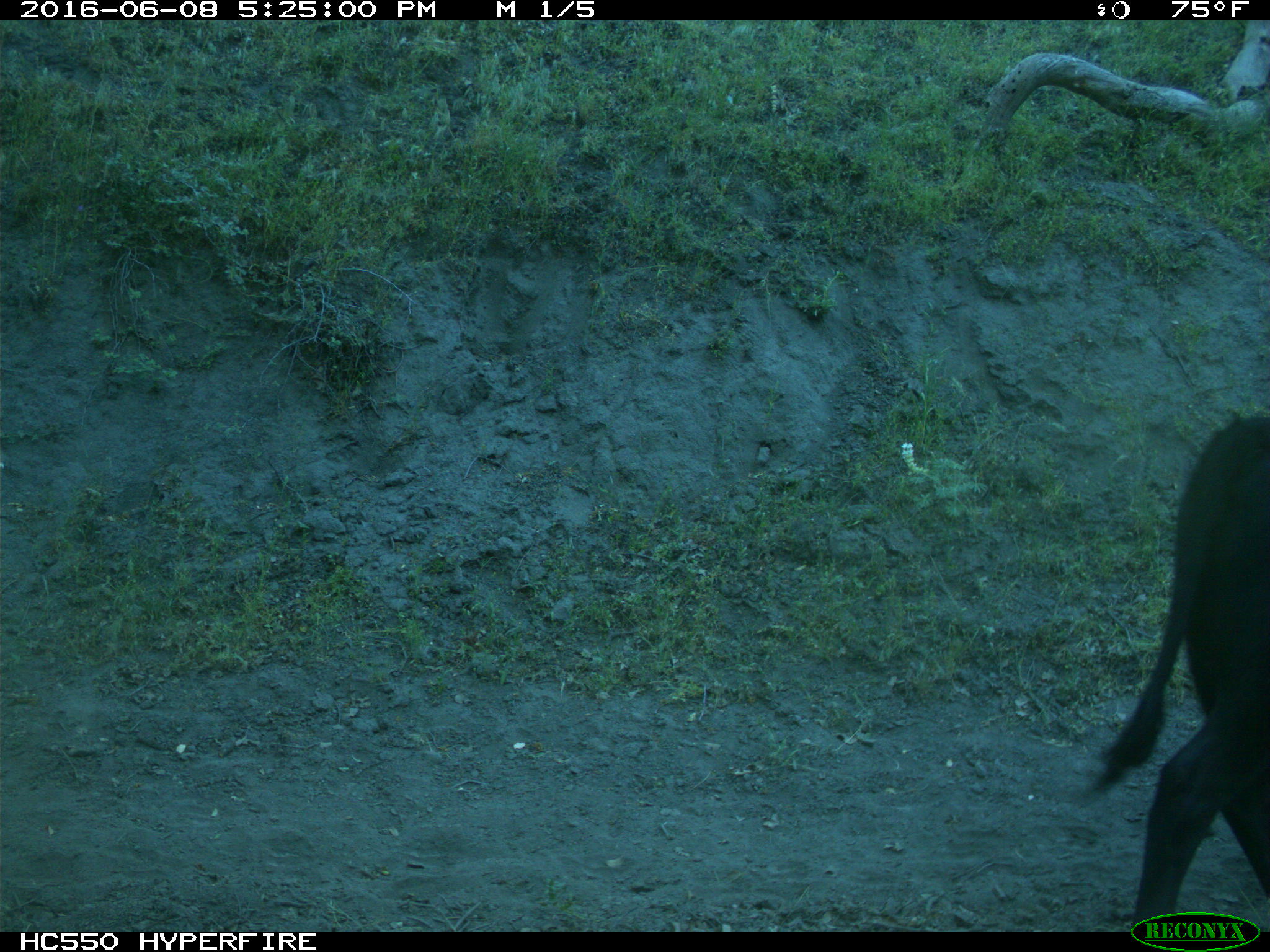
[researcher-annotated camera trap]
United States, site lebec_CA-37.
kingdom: Animalia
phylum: Chordata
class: Mammalia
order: Artiodactyla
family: Bovidae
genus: Bos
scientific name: Bos taurus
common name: domestic cow